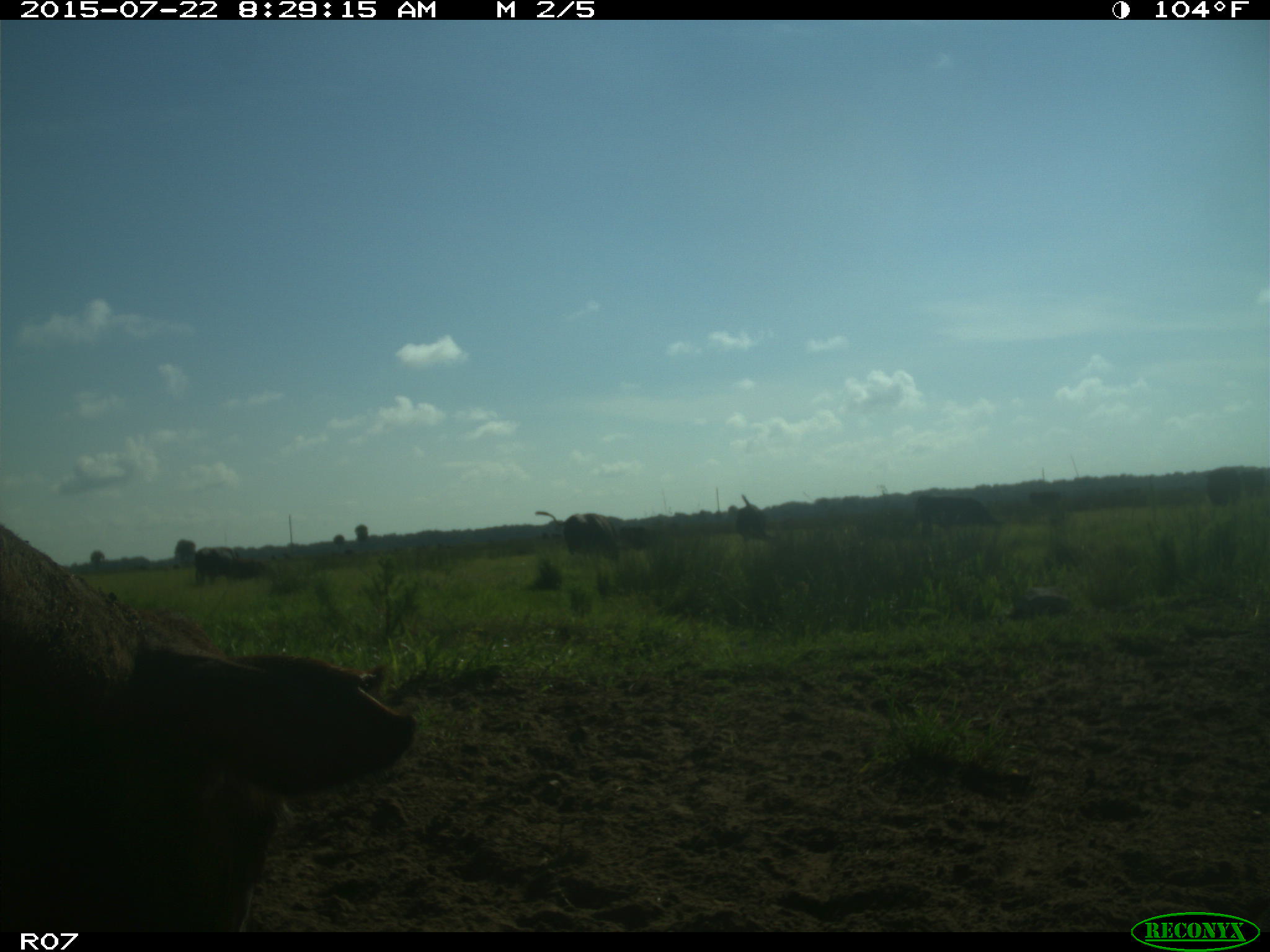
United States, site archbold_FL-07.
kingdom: Animalia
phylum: Chordata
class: Mammalia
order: Artiodactyla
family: Bovidae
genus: Bos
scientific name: Bos taurus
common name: domestic cow